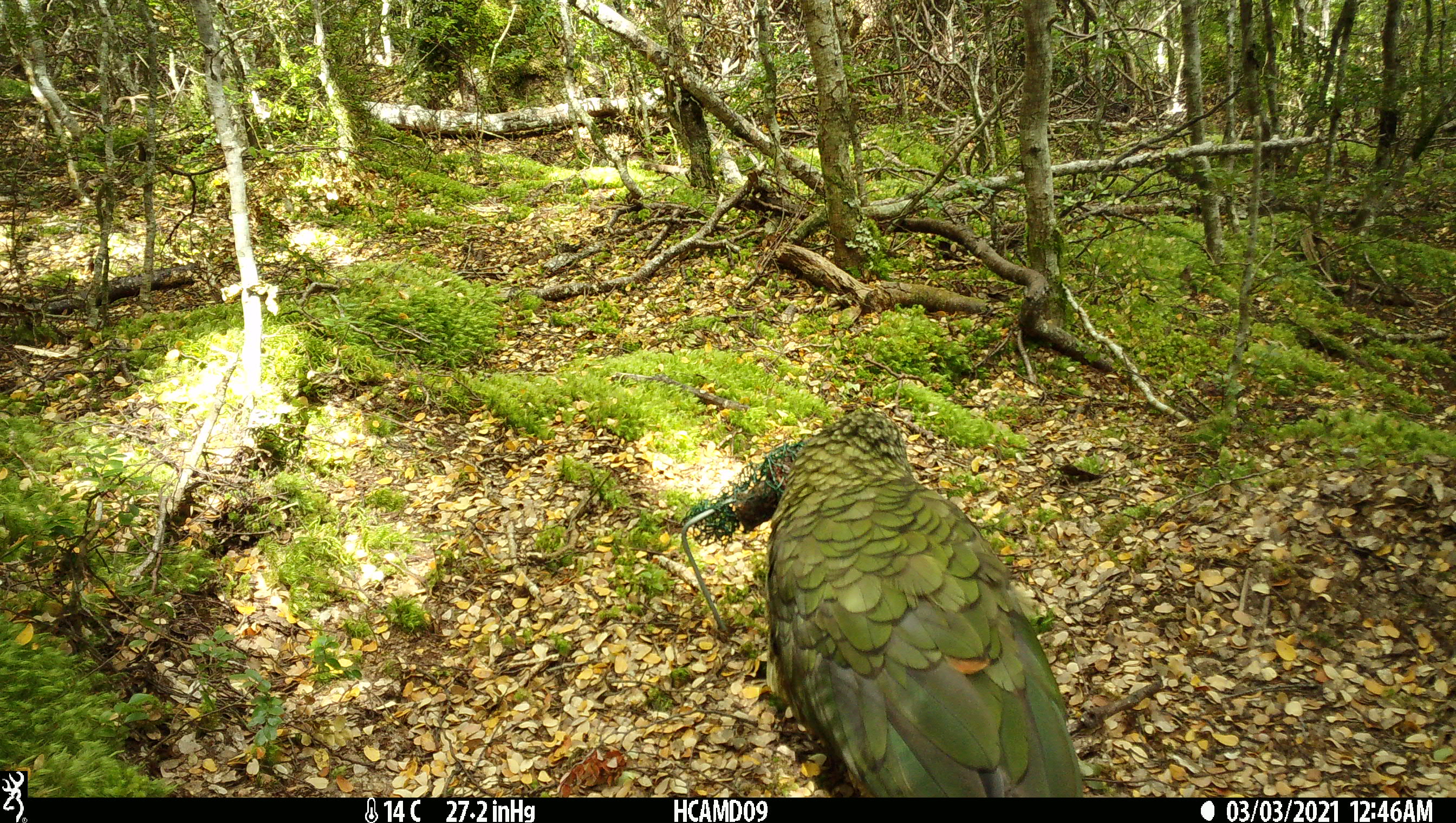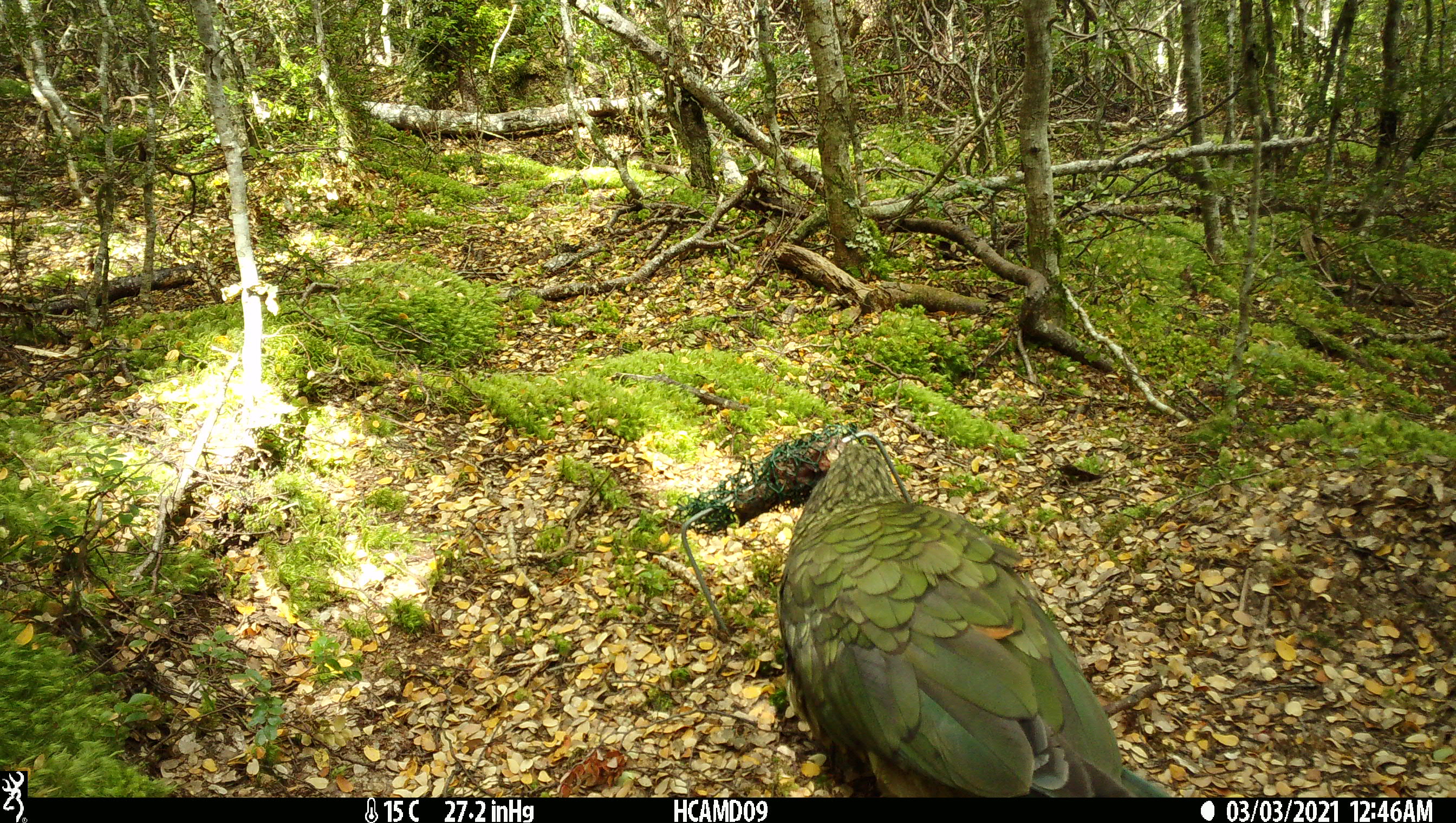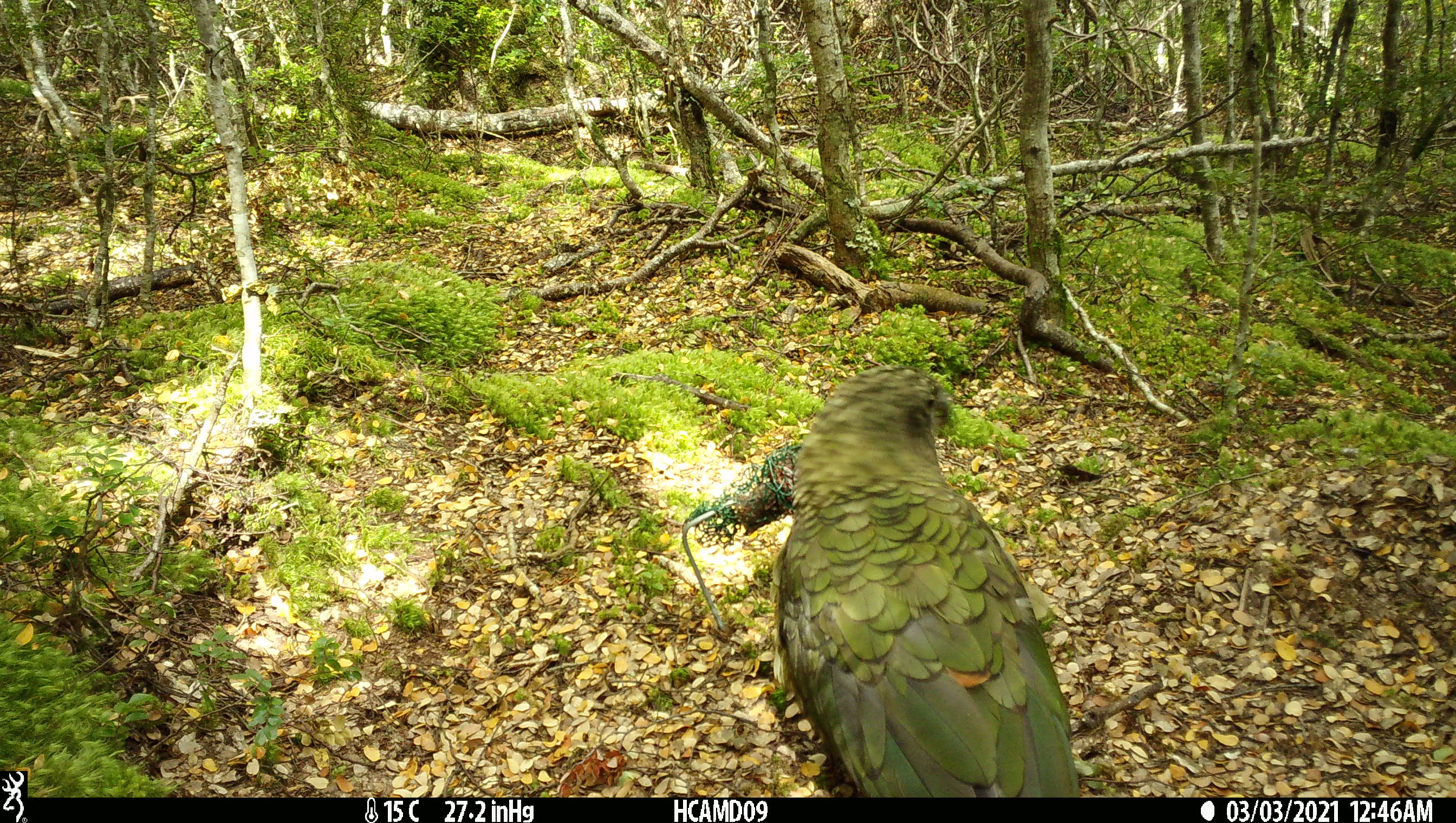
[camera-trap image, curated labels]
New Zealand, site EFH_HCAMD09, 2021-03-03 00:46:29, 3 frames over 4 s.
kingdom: Animalia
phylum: Chordata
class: Aves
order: Psittaciformes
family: Strigopidae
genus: Nestor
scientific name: Nestor notabilis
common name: kea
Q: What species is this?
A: Kea (Nestor notabilis).